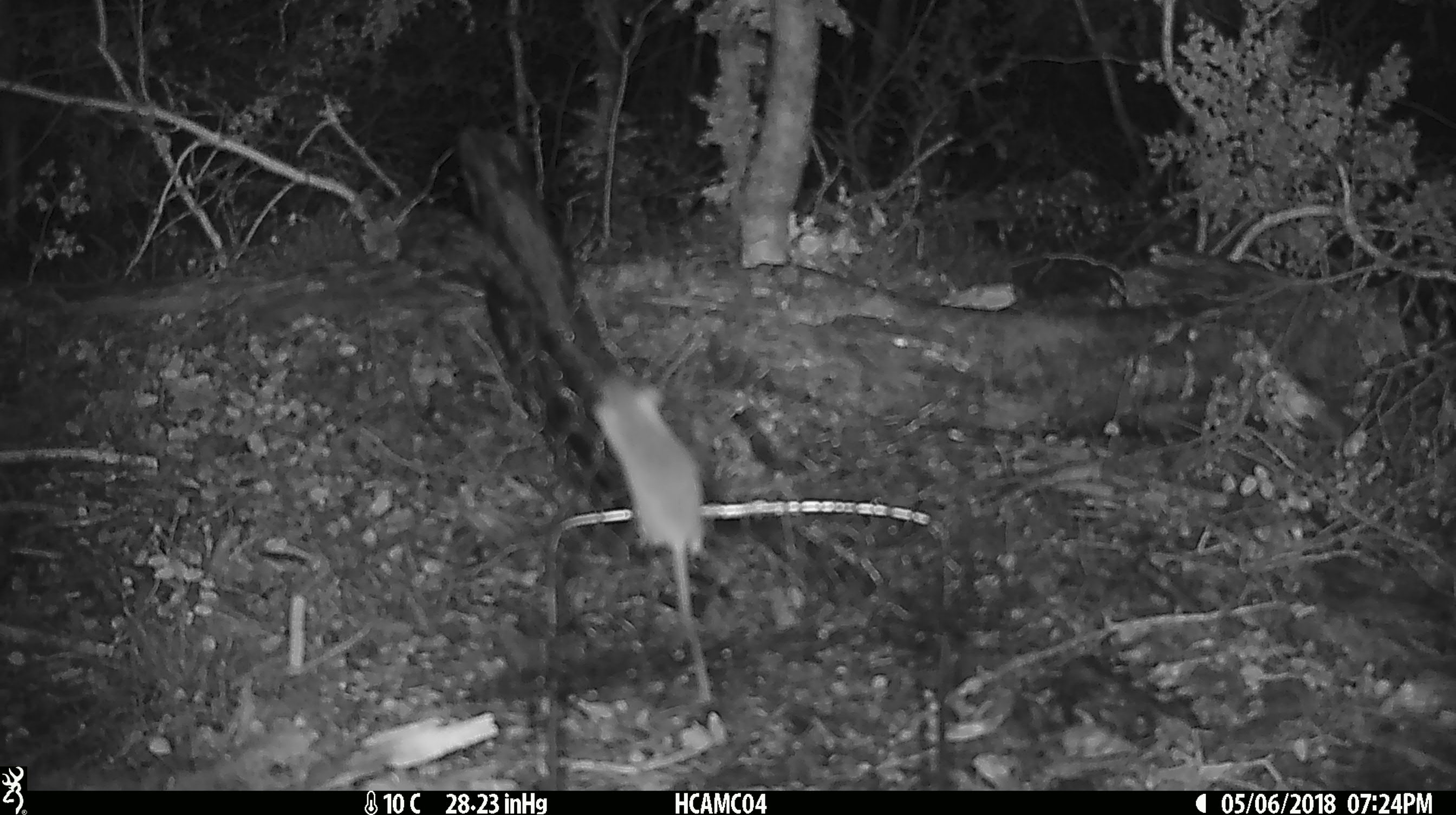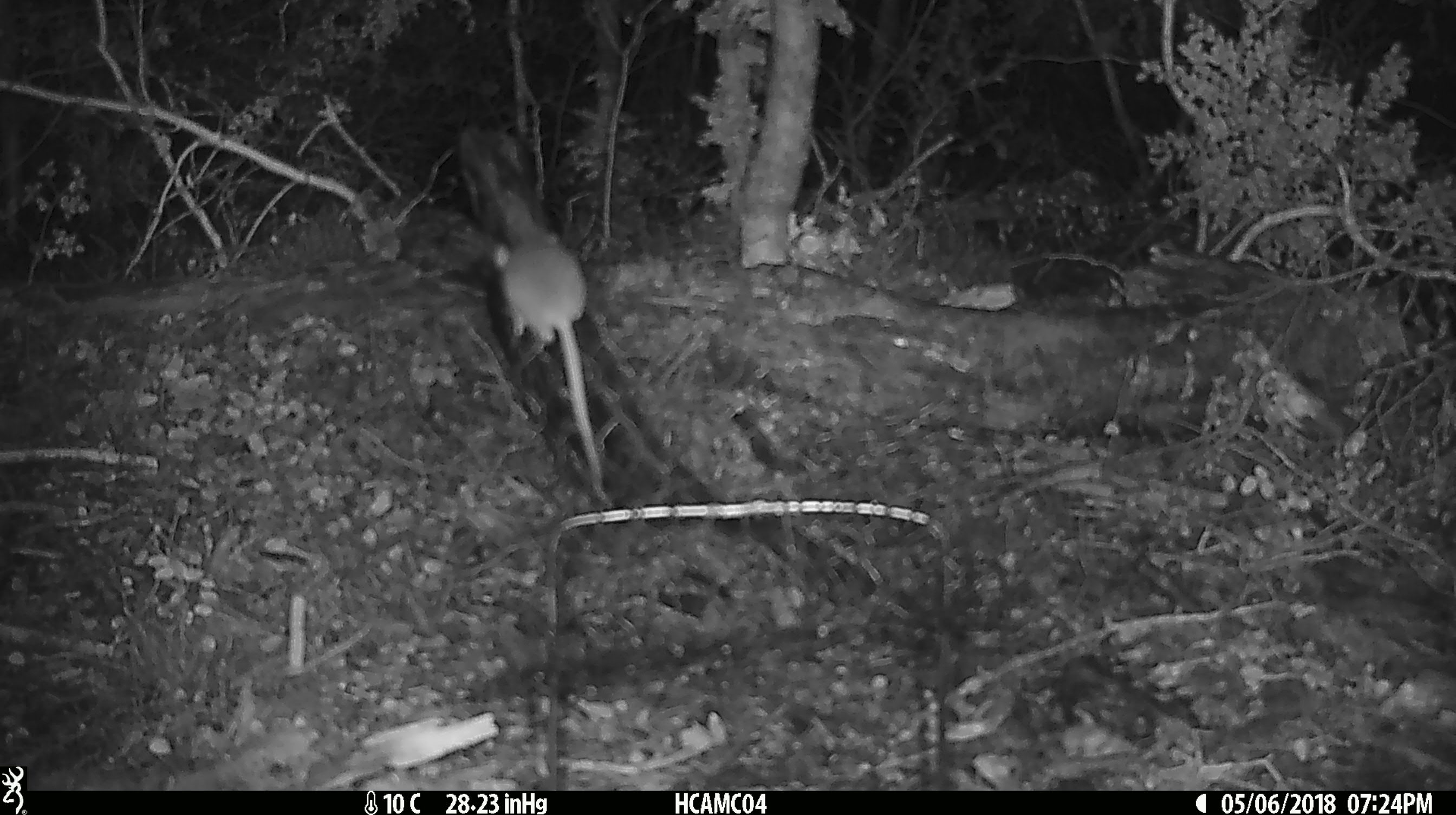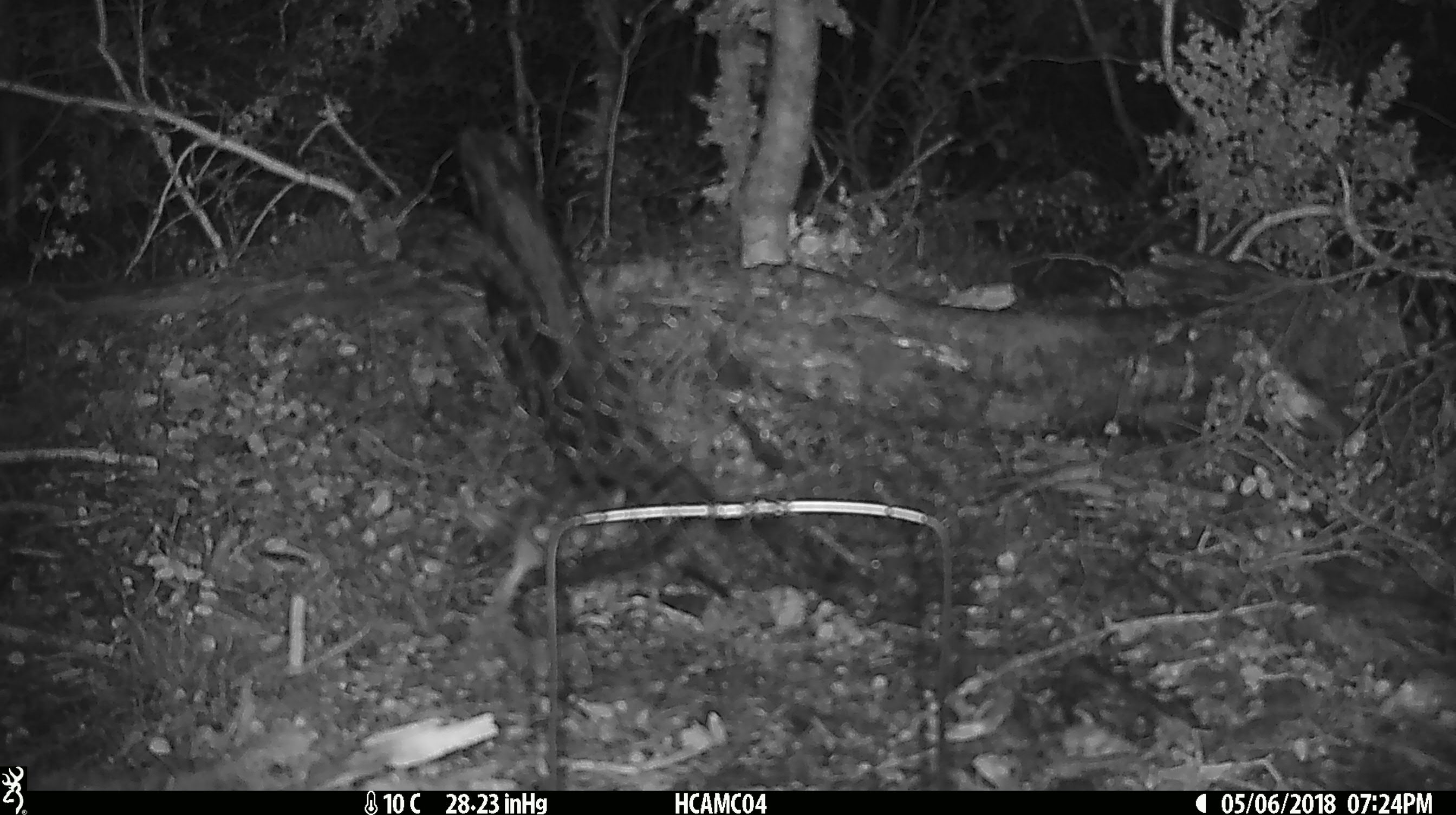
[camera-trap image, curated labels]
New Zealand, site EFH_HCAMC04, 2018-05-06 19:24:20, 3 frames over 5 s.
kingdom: Animalia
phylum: Chordata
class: Mammalia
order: Rodentia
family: Muridae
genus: Mus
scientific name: Mus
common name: mouse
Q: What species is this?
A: Mouse (Mus).